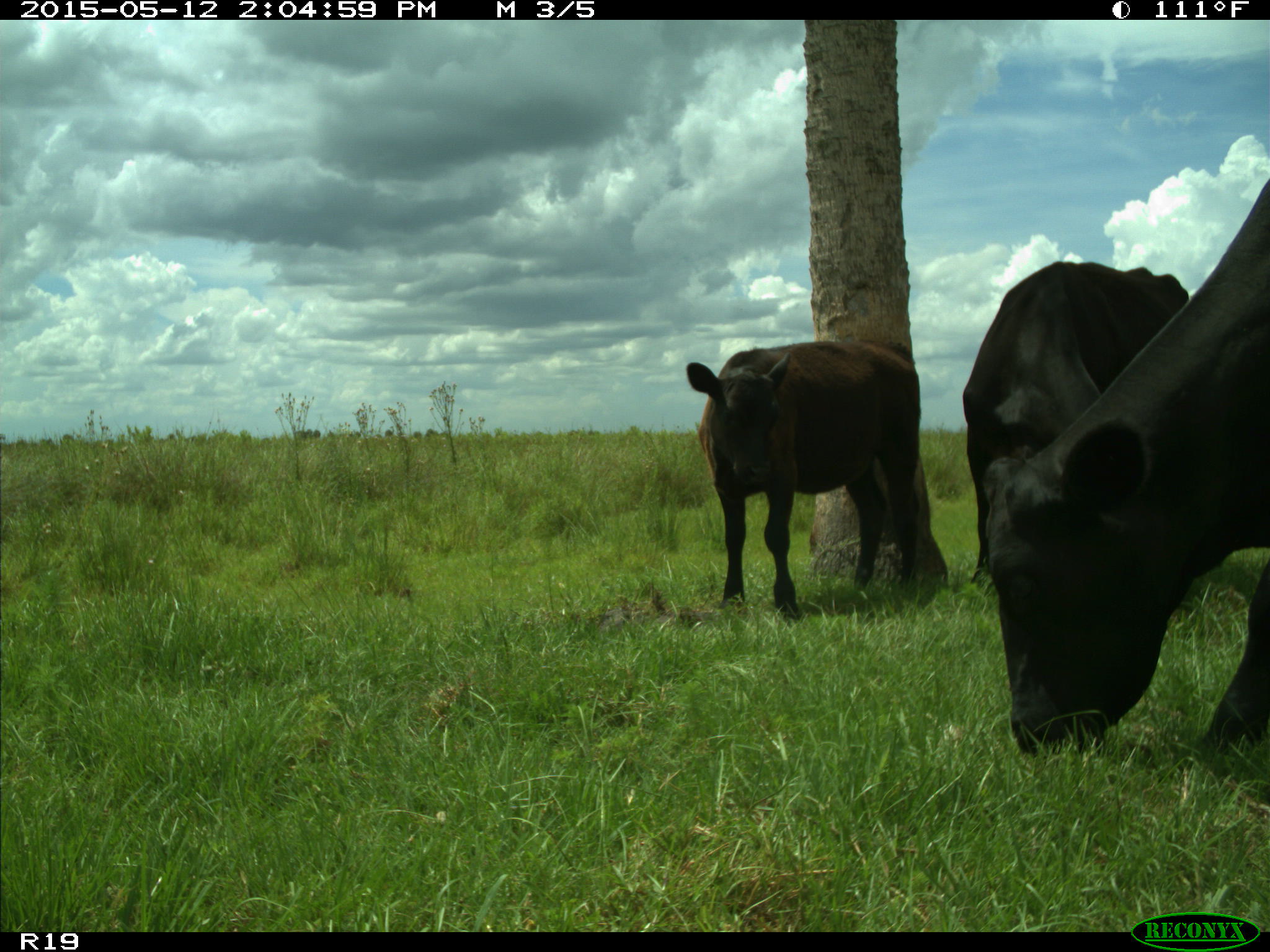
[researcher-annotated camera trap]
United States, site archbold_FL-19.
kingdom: Animalia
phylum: Chordata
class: Mammalia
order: Artiodactyla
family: Bovidae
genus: Bos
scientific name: Bos taurus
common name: domestic cow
Bos taurus (domestic cow).